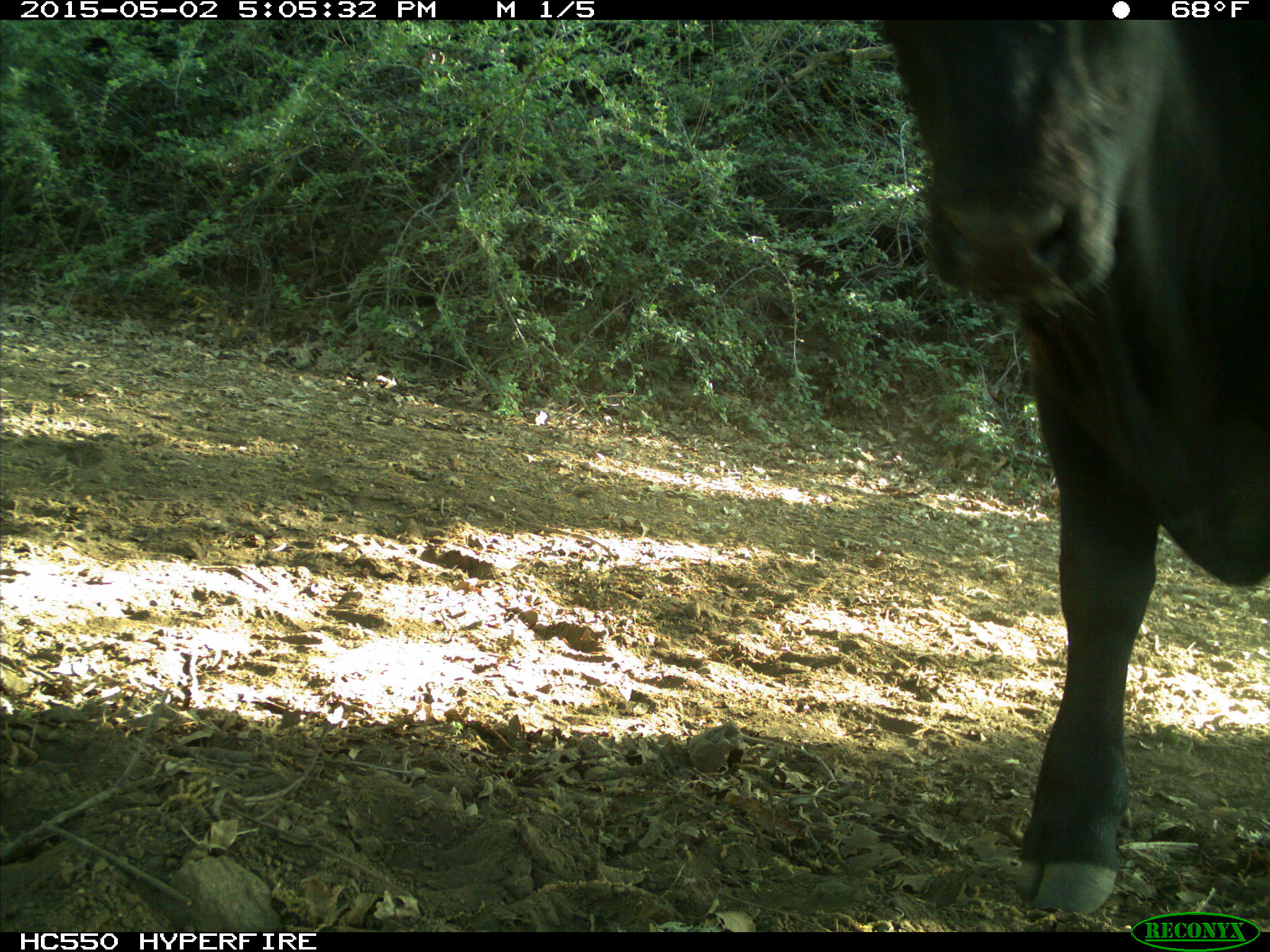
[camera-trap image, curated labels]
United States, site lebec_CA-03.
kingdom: Animalia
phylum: Chordata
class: Mammalia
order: Artiodactyla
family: Bovidae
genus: Bos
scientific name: Bos taurus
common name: domestic cow